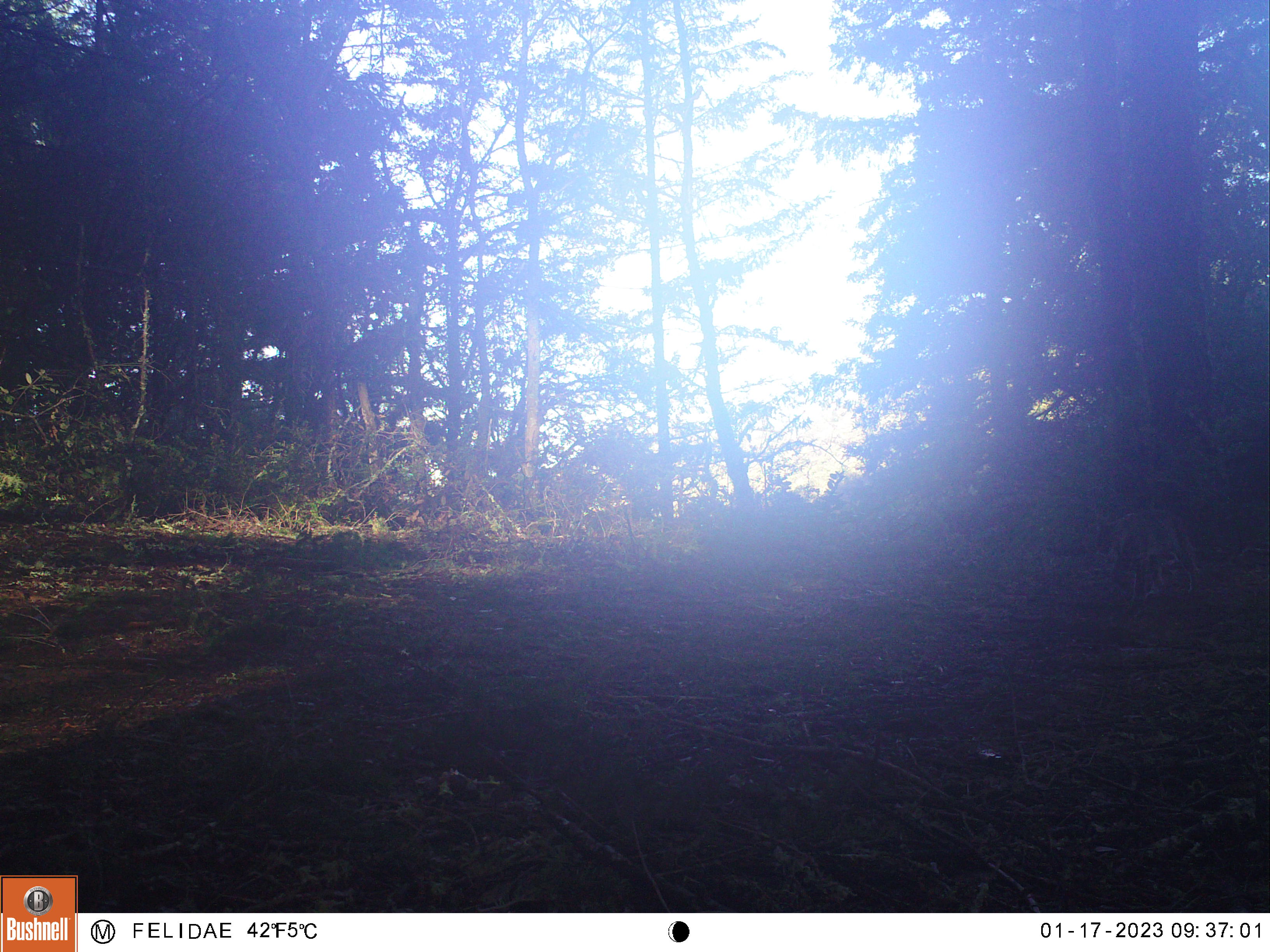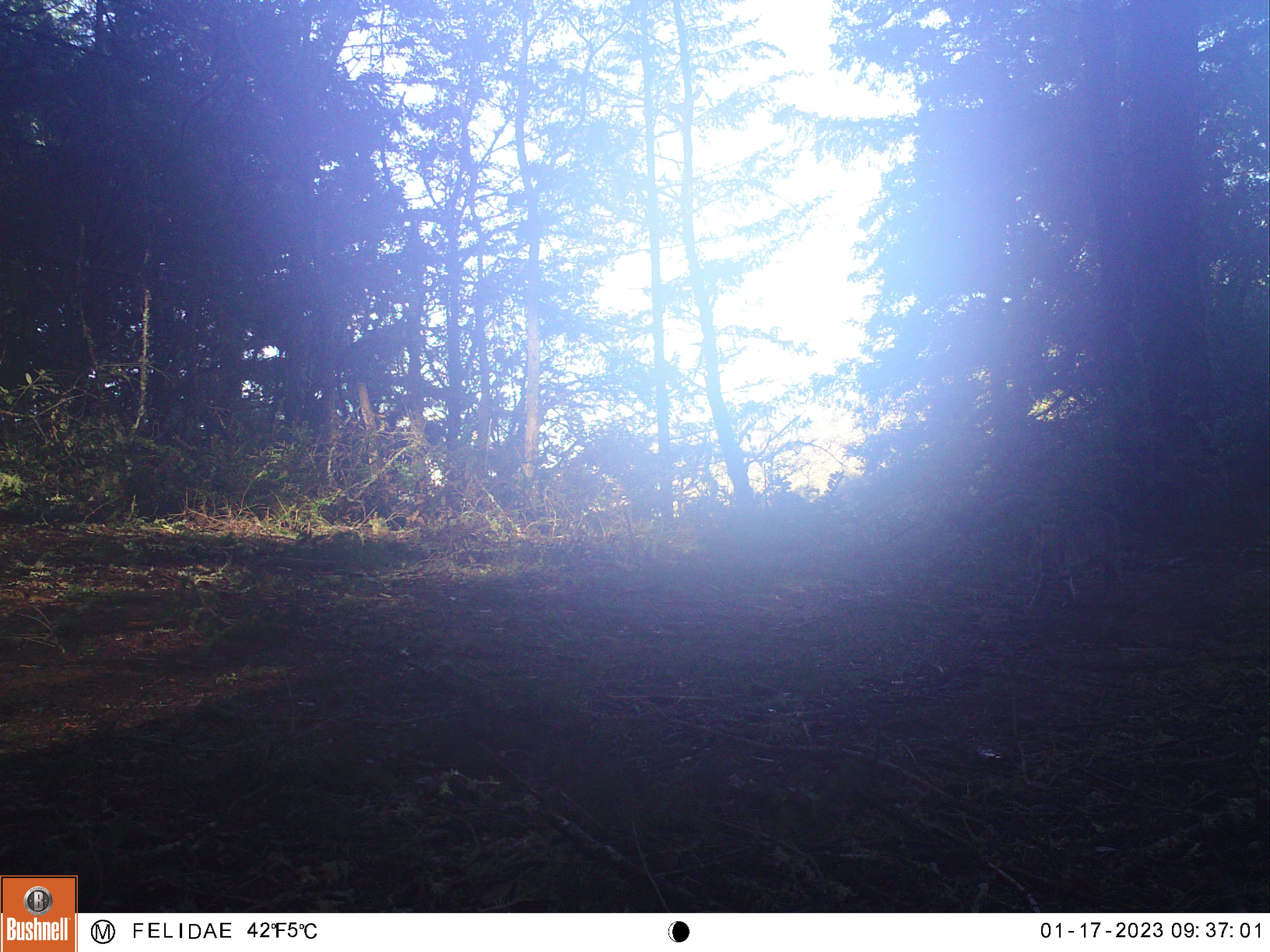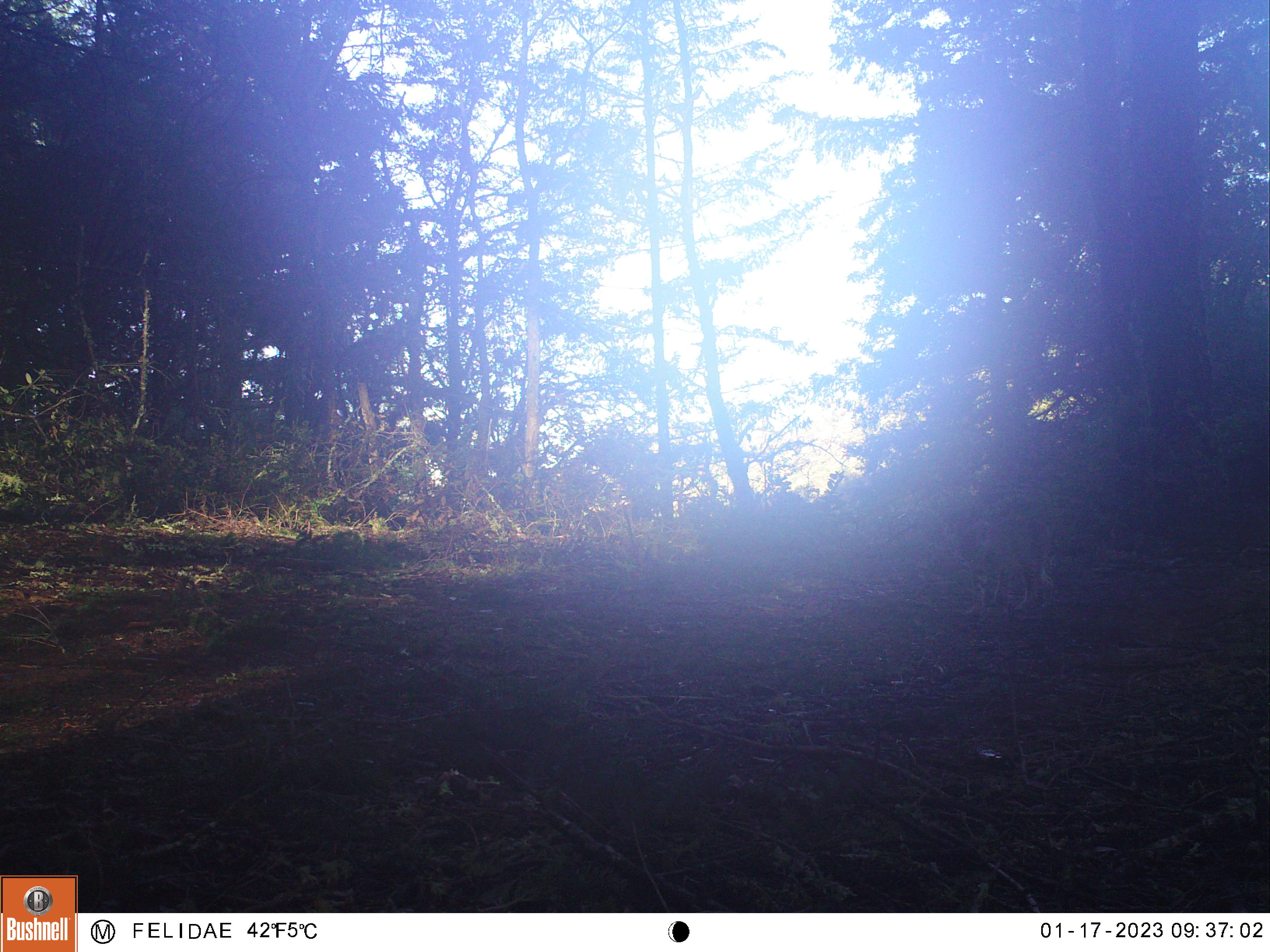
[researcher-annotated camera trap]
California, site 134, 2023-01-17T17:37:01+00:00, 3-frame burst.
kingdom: Animalia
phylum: Chordata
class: Mammalia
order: Carnivora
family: Felidae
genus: Lynx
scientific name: Lynx rufus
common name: bobcat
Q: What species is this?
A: Bobcat (Lynx rufus).